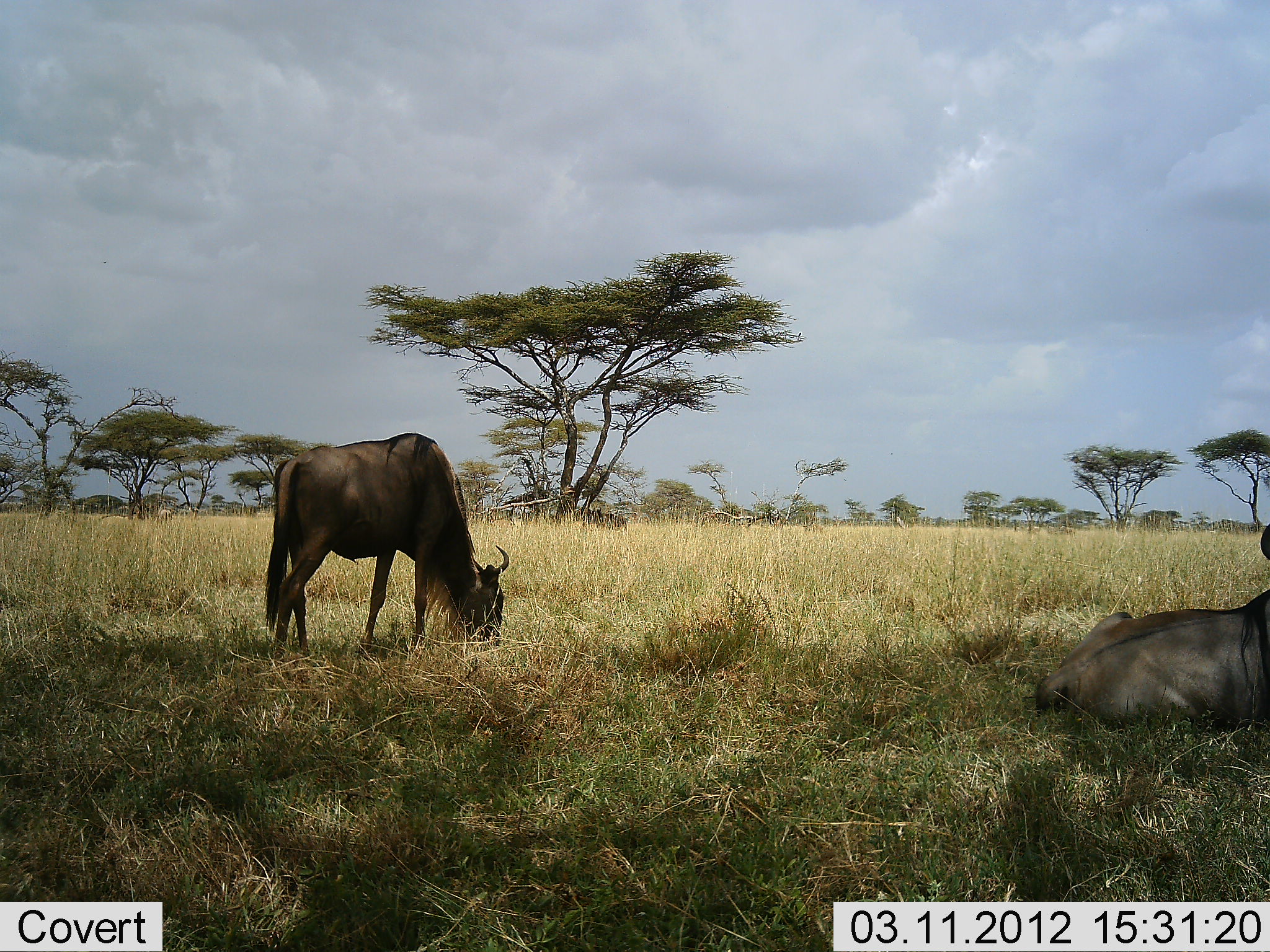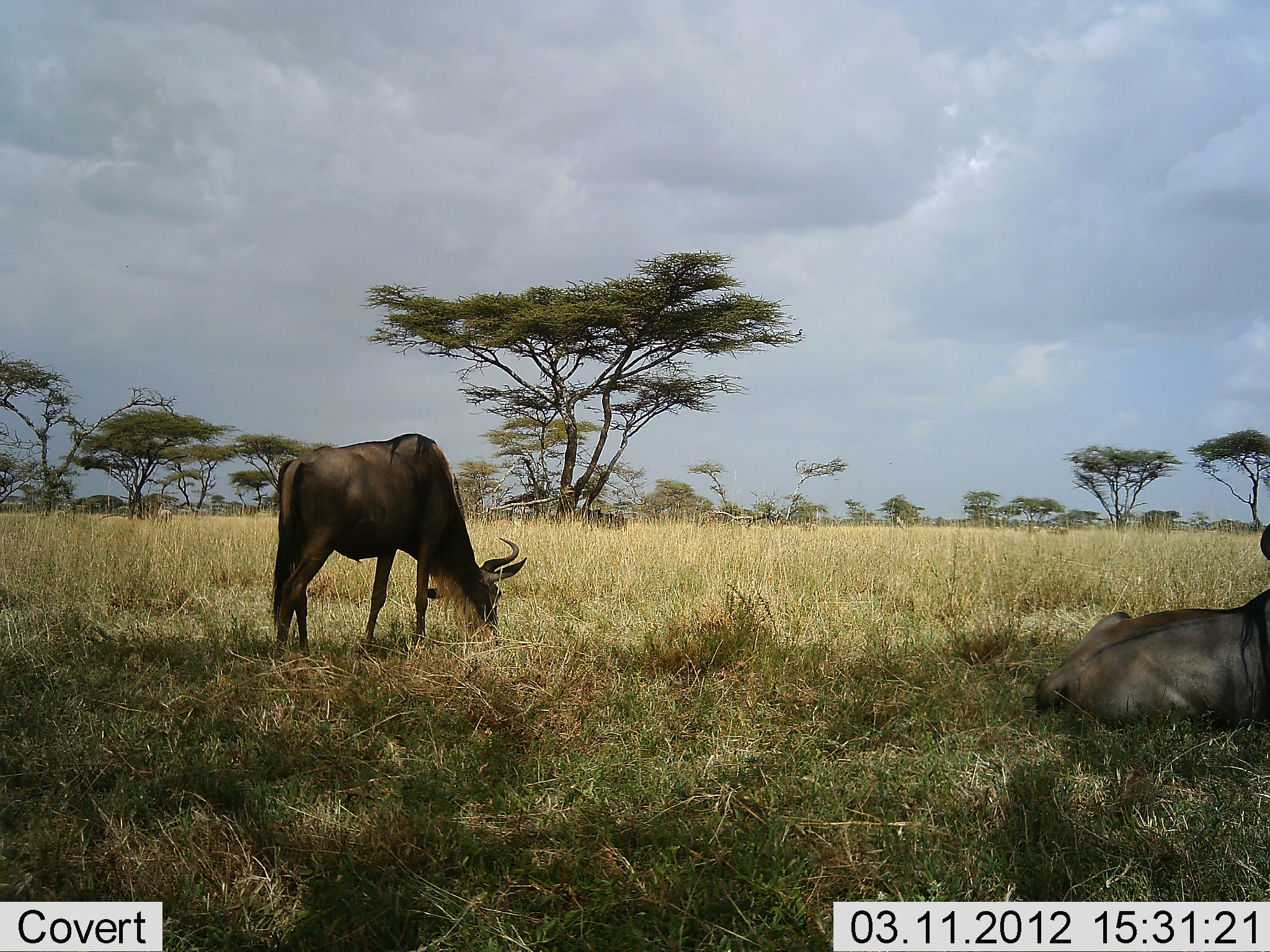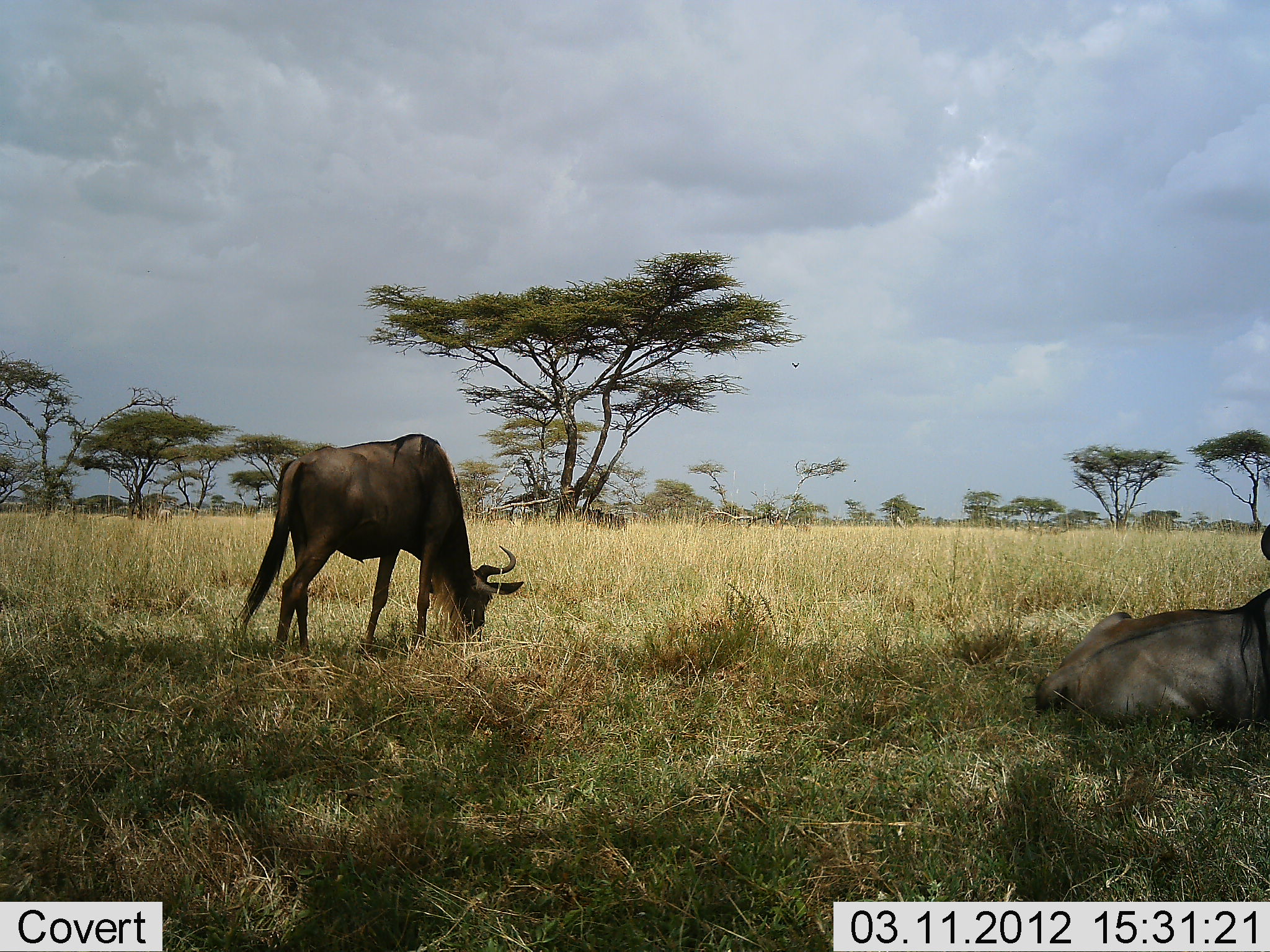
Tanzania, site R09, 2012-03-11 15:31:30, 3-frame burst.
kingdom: Animalia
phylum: Chordata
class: Mammalia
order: Artiodactyla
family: Bovidae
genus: Connochaetes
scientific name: Connochaetes taurinus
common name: blue wildebeest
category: wildebeest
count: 2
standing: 35%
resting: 95%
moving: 5%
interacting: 0%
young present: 0%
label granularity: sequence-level